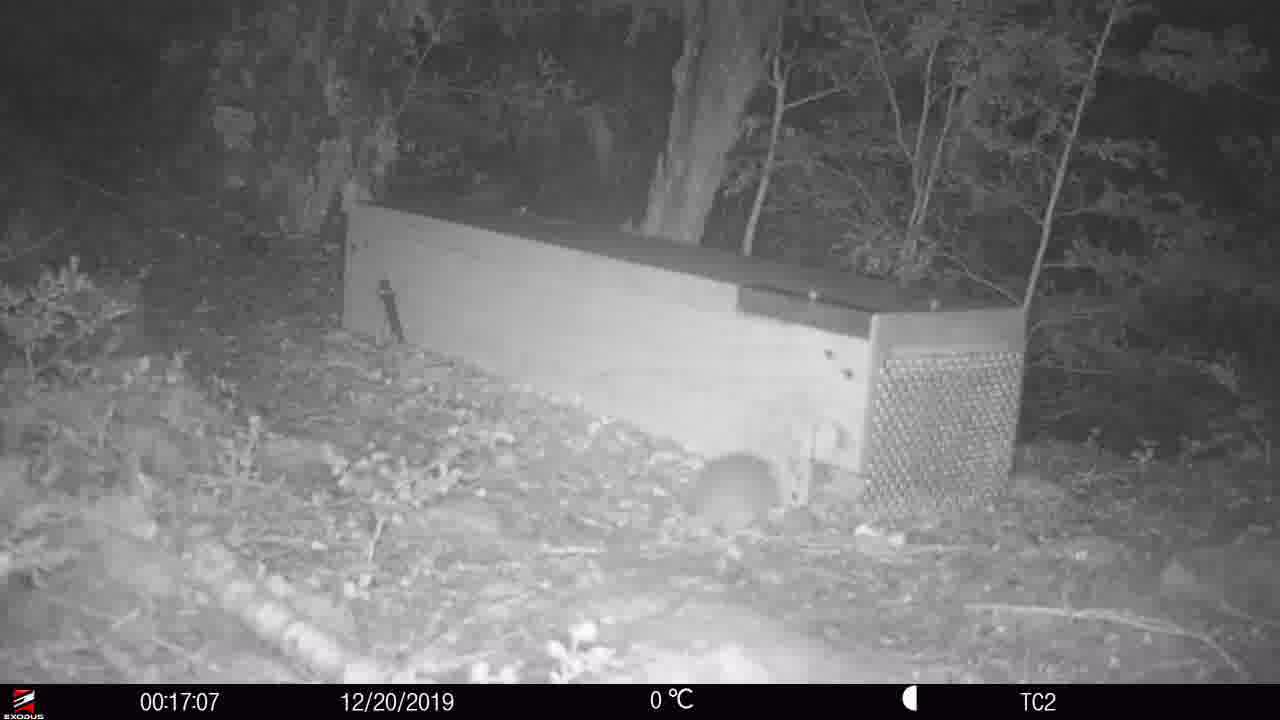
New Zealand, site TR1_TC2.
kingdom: Animalia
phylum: Chordata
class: Mammalia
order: Rodentia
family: Muridae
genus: Rattus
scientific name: Rattus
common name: rat